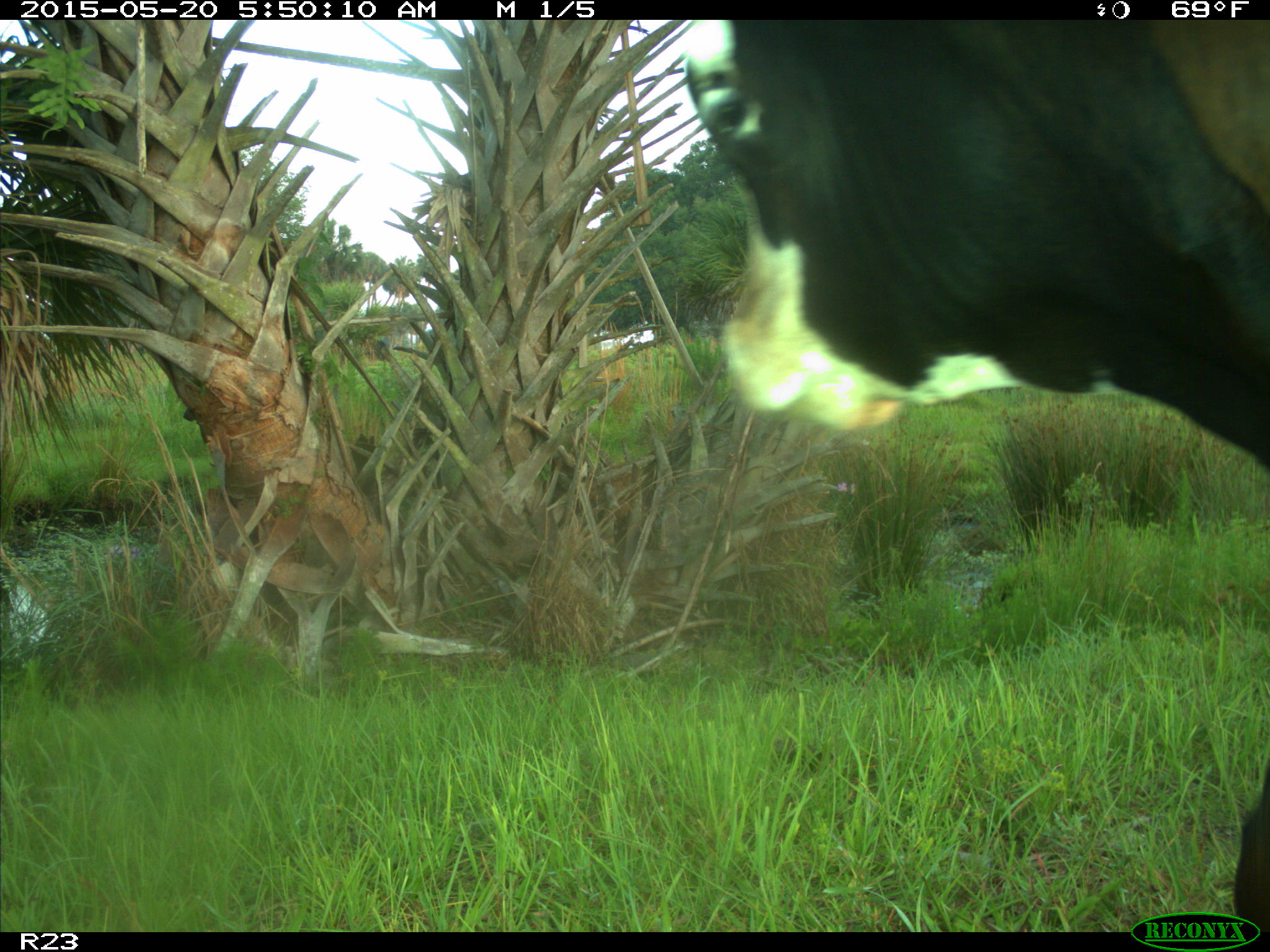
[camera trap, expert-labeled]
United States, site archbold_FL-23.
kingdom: Animalia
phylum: Chordata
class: Mammalia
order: Artiodactyla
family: Bovidae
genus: Bos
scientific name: Bos taurus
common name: domestic cow